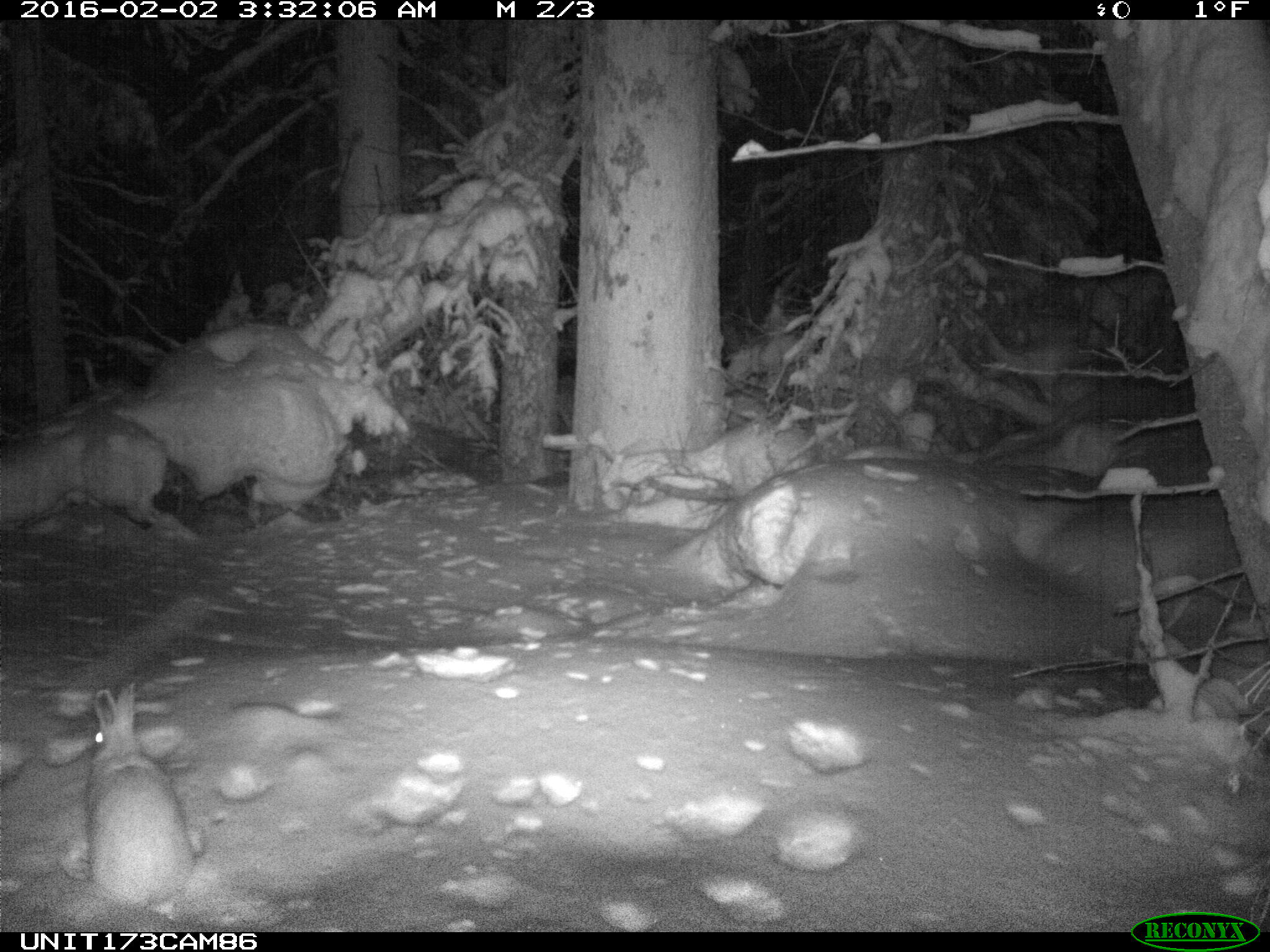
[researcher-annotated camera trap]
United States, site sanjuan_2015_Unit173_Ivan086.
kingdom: Animalia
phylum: Chordata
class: Mammalia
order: Lagomorpha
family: Leporidae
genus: Lepus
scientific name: Lepus americanus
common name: snowshoe hare